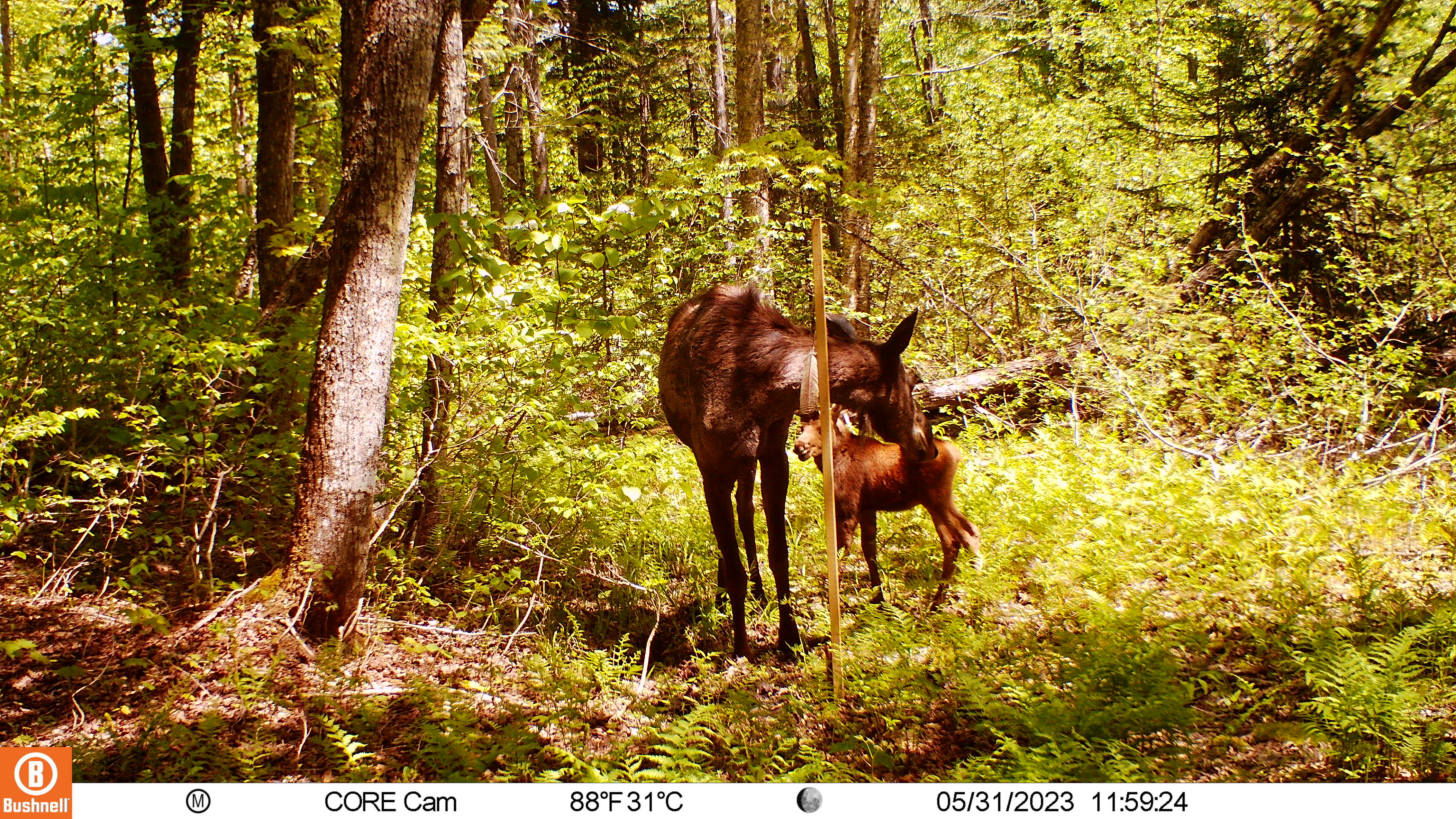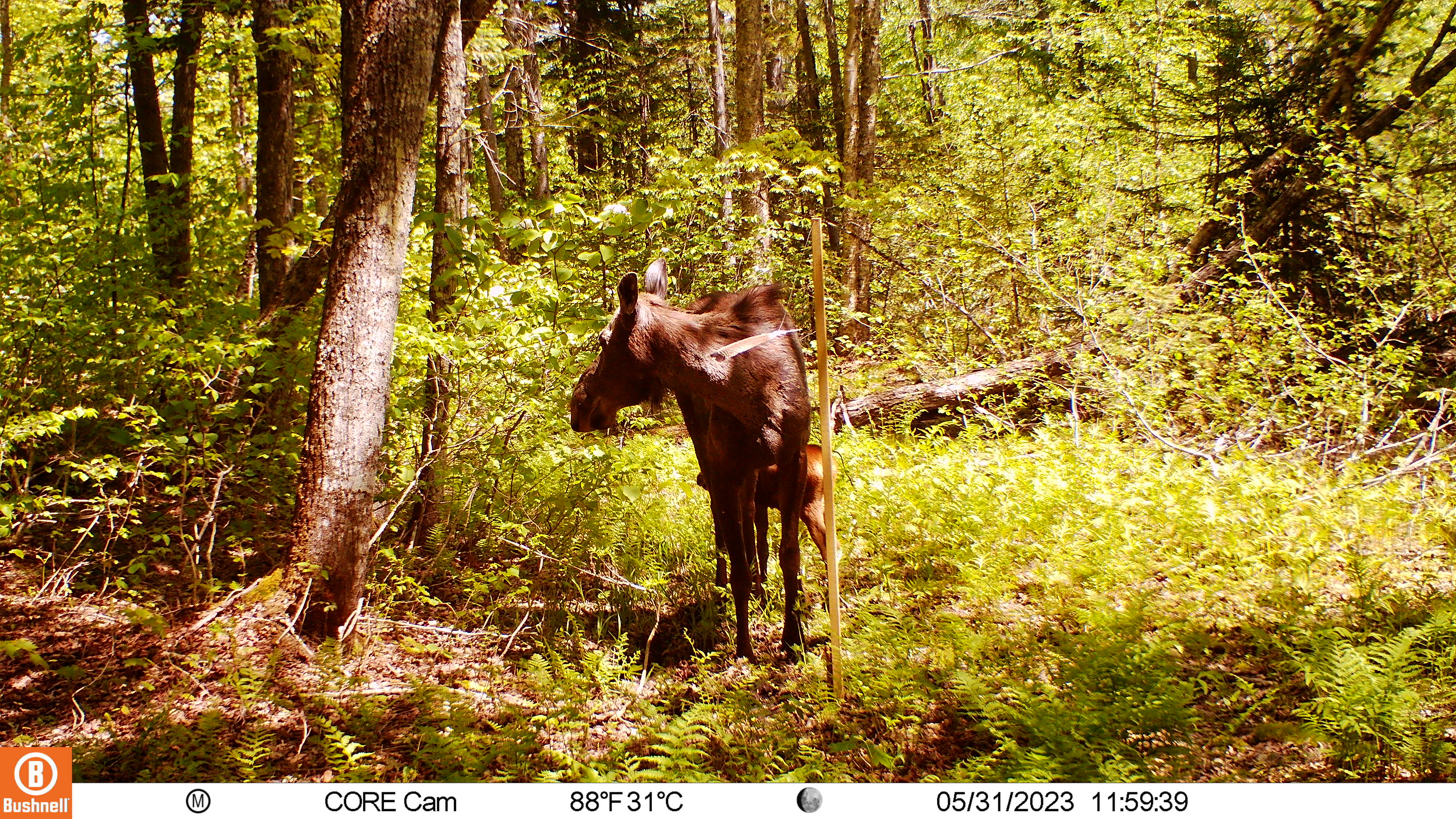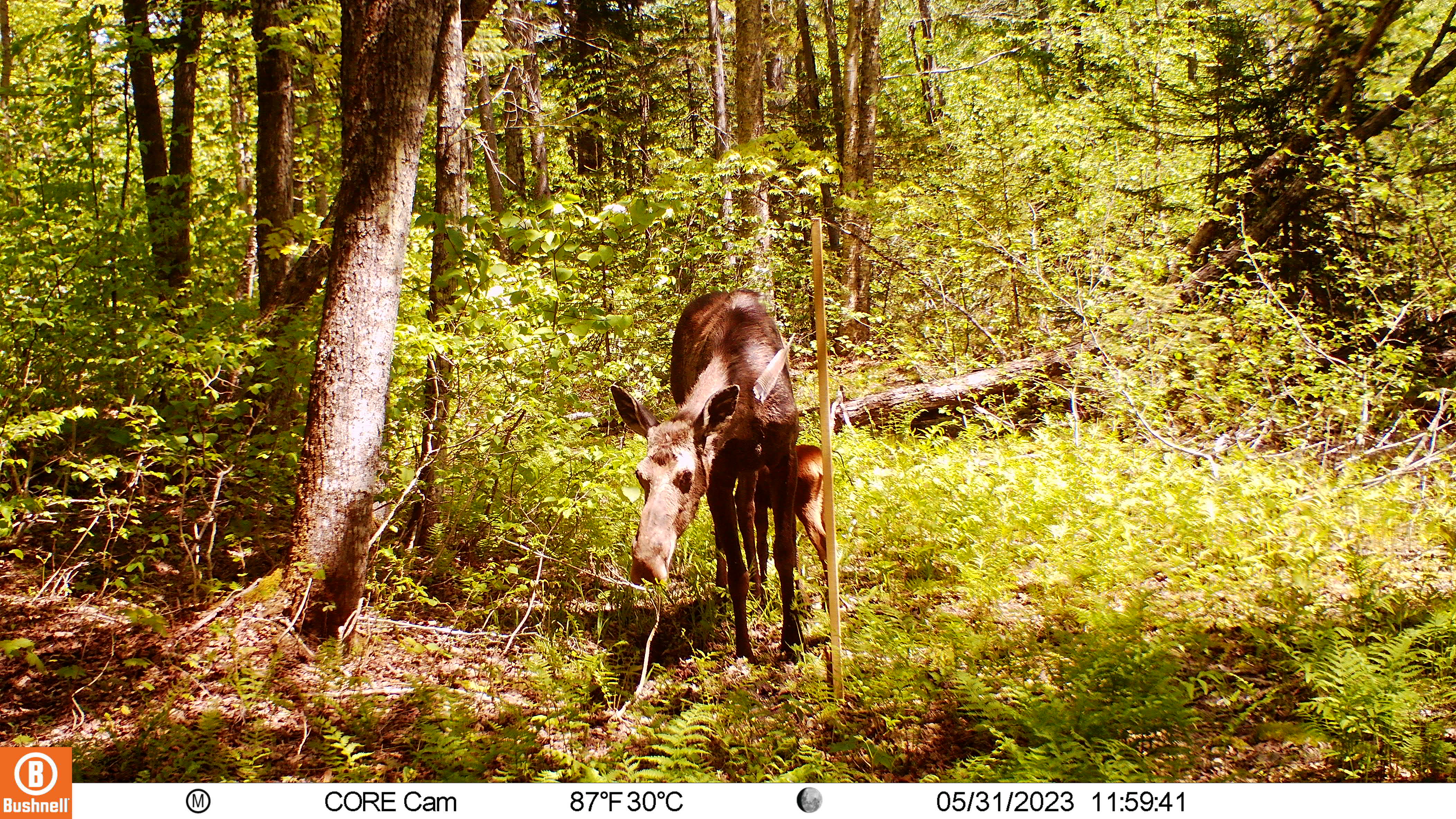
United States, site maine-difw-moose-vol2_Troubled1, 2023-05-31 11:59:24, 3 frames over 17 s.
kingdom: Animalia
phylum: Chordata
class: Mammalia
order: Artiodactyla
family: Cervidae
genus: Alces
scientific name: Alces alces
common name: moose